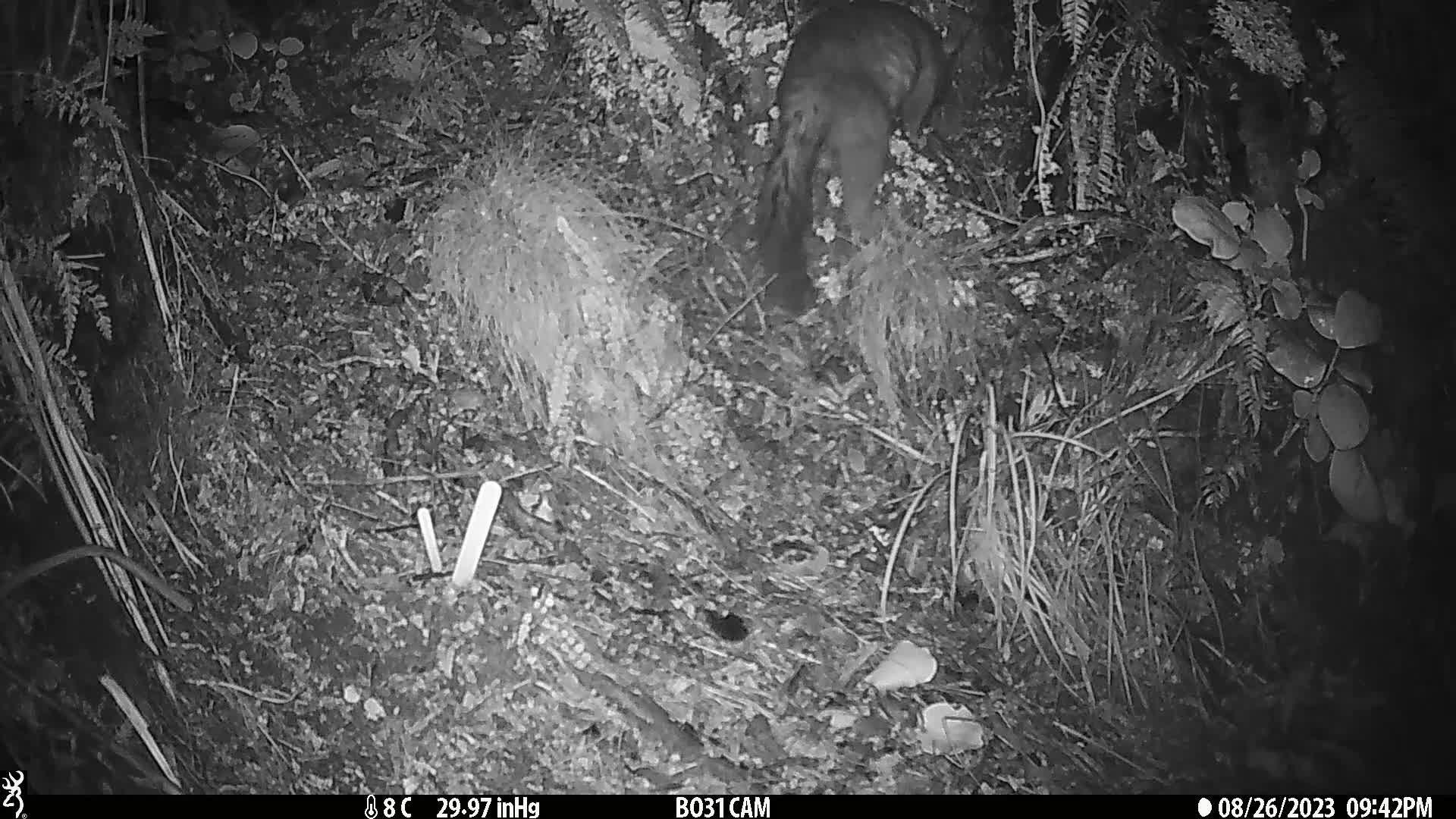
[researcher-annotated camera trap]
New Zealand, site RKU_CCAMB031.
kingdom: Animalia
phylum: Chordata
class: Mammalia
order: Diprotodontia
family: Phalangeridae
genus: Trichosurus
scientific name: Trichosurus vulpecula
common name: common brushtail possum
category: possum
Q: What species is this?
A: Possum (common brushtail possum) (Trichosurus vulpecula).